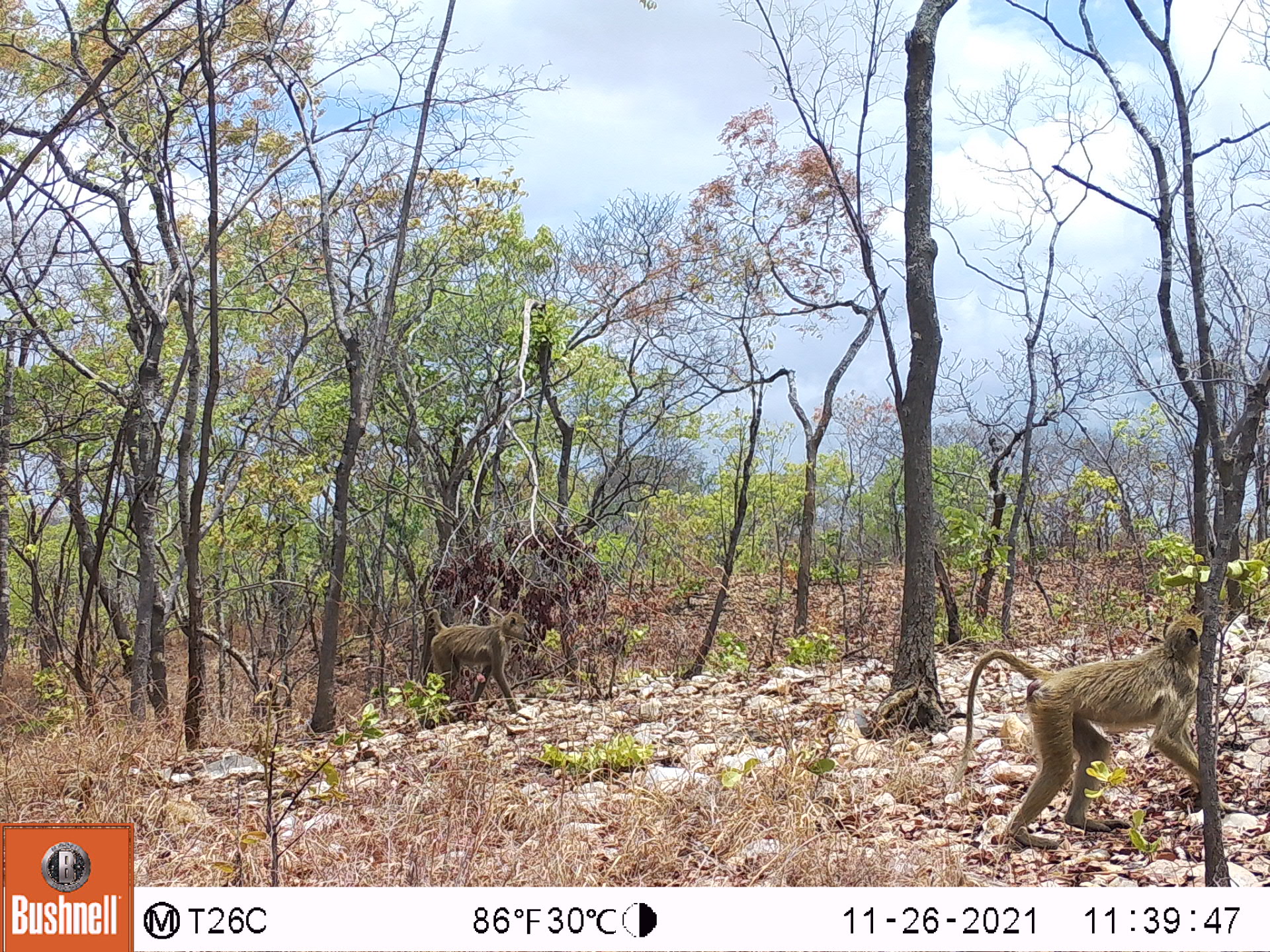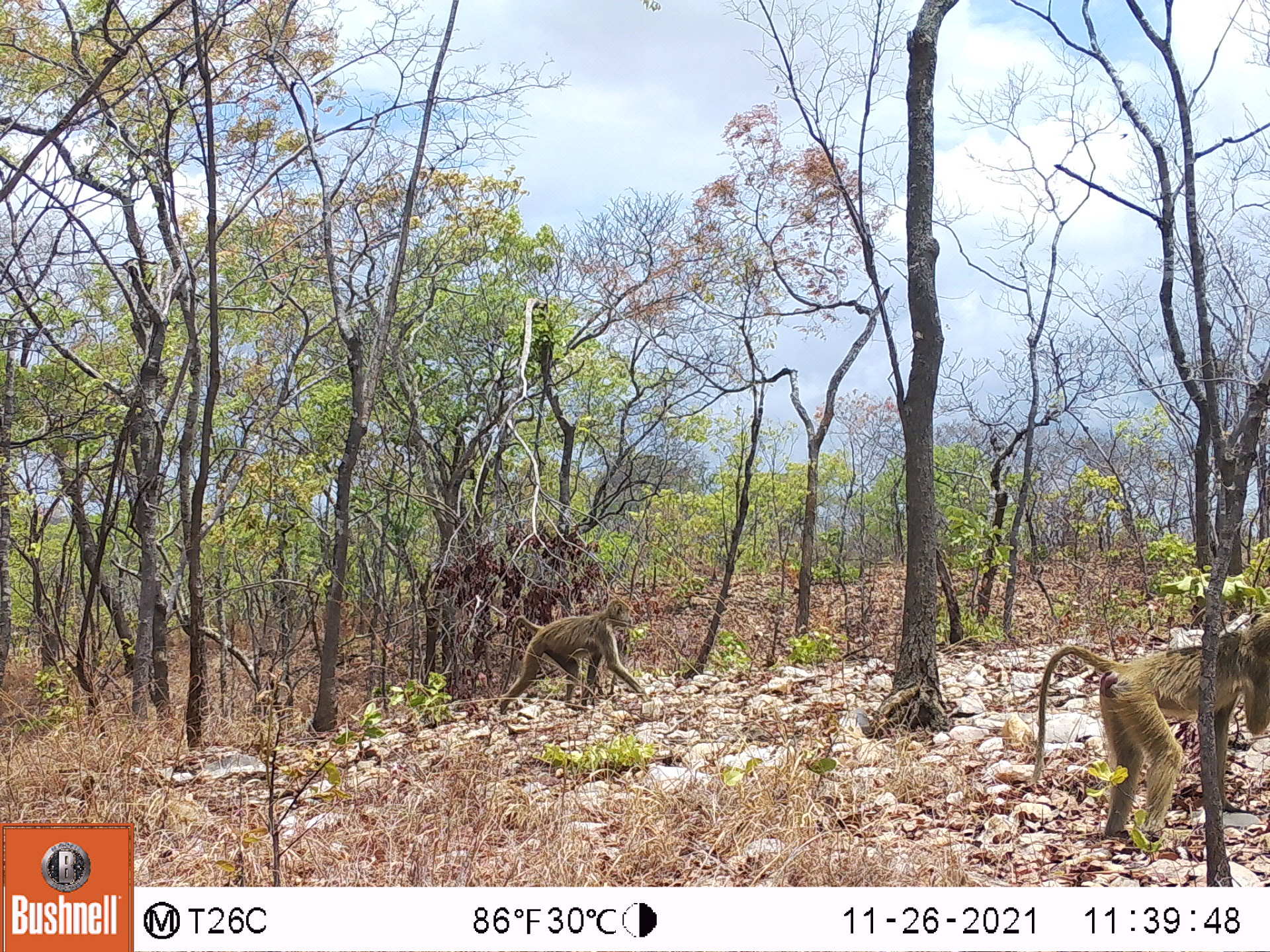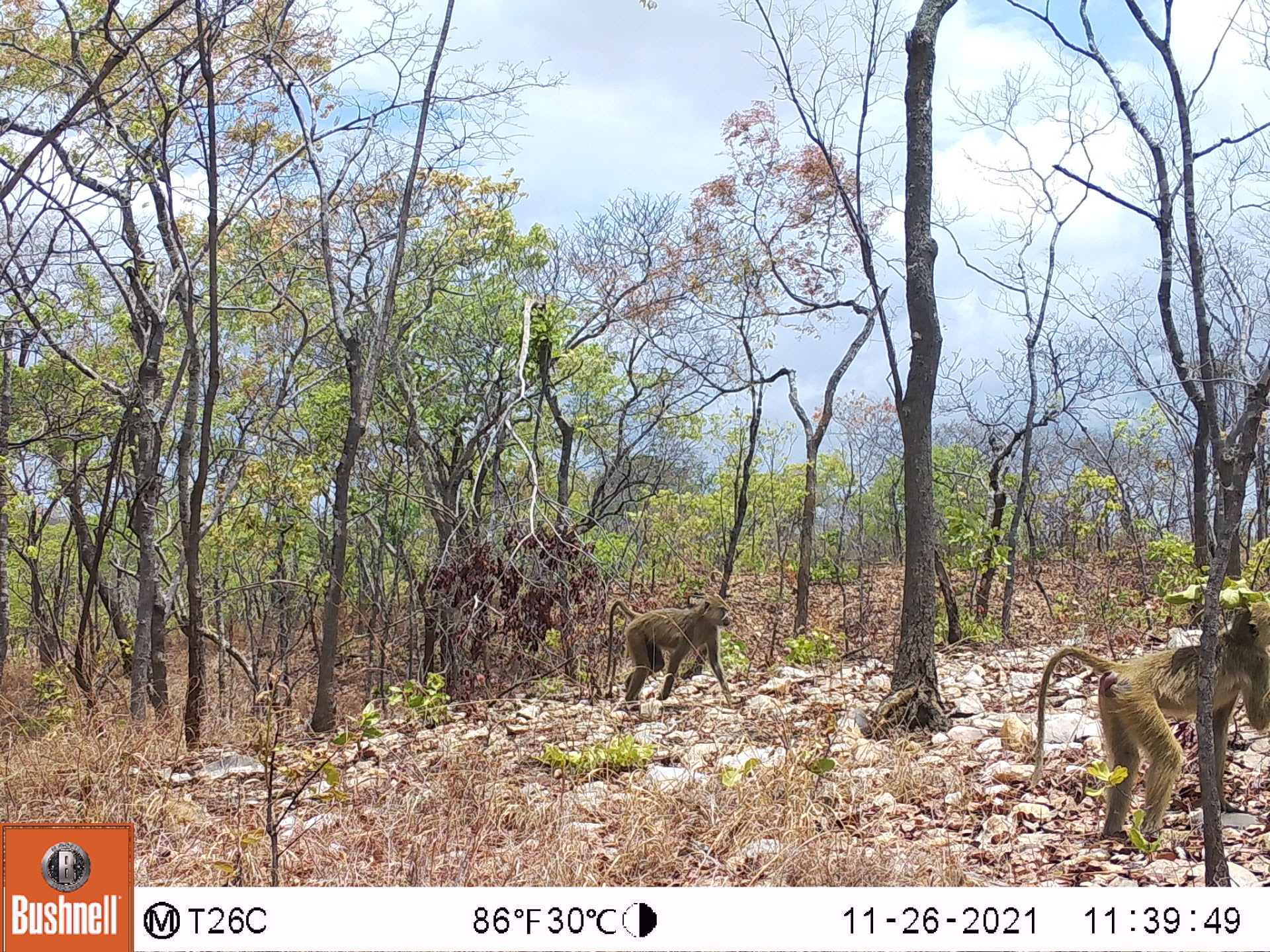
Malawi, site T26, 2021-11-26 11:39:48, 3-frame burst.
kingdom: Animalia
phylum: Chordata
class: Mammalia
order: Primates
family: Cercopithecidae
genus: Papio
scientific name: Papio cynocephalus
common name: yellow baboon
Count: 2.